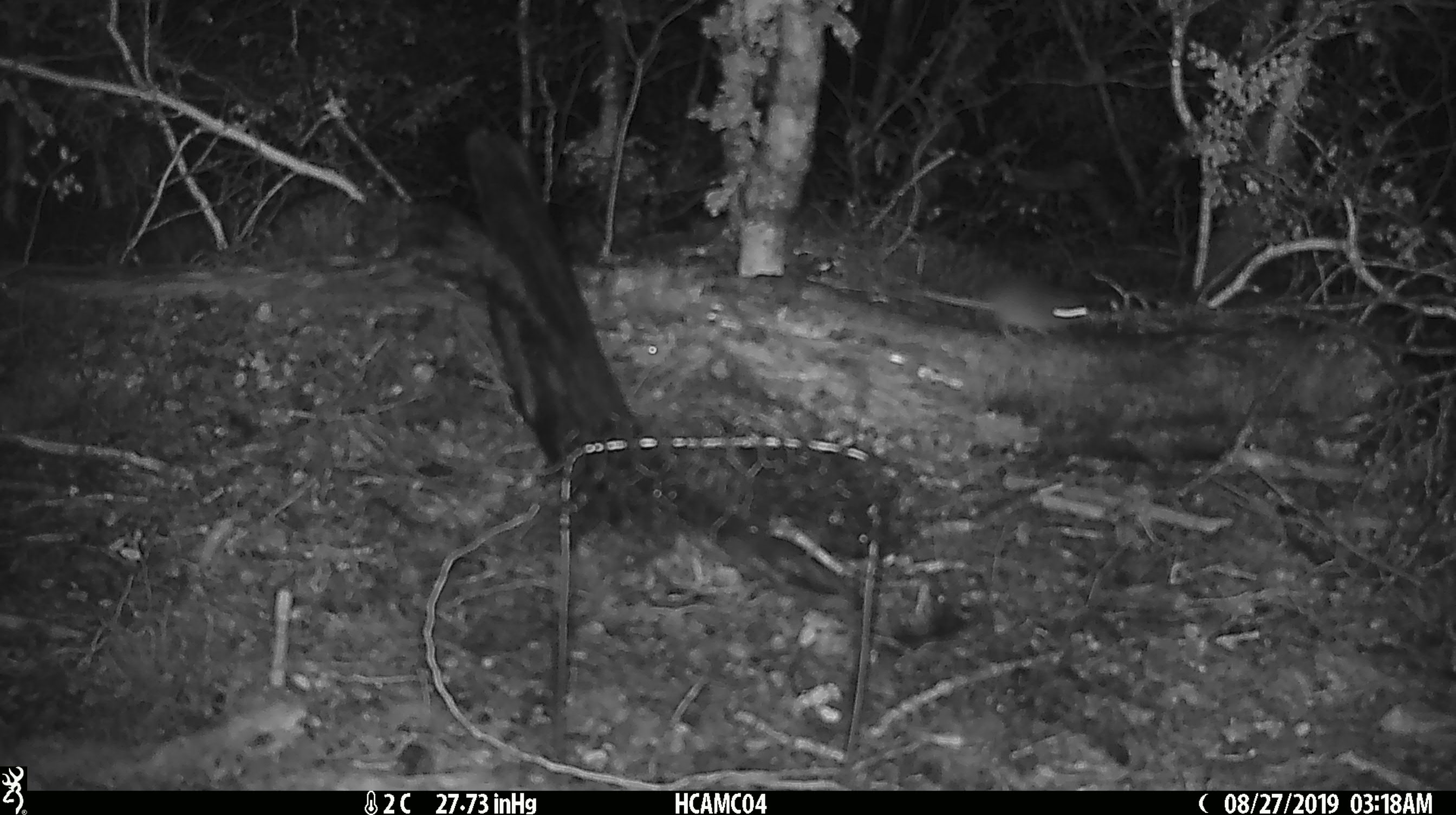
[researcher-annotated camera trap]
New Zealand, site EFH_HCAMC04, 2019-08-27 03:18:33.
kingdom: Animalia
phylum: Chordata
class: Mammalia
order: Rodentia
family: Muridae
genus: Mus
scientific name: Mus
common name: mouse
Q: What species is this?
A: Mouse (Mus).